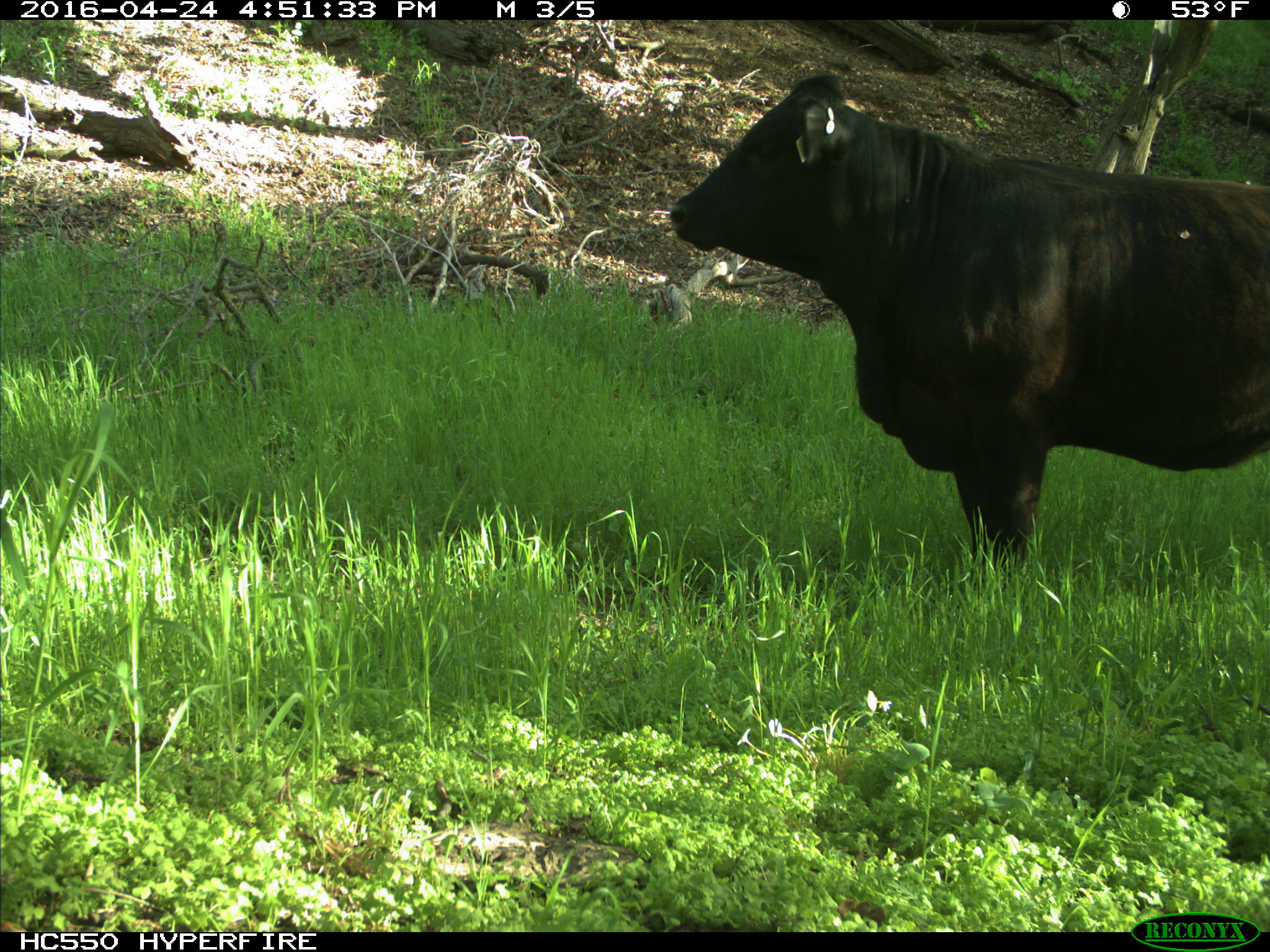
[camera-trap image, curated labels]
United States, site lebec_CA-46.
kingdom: Animalia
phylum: Chordata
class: Mammalia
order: Artiodactyla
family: Bovidae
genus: Bos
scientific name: Bos taurus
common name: domestic cow